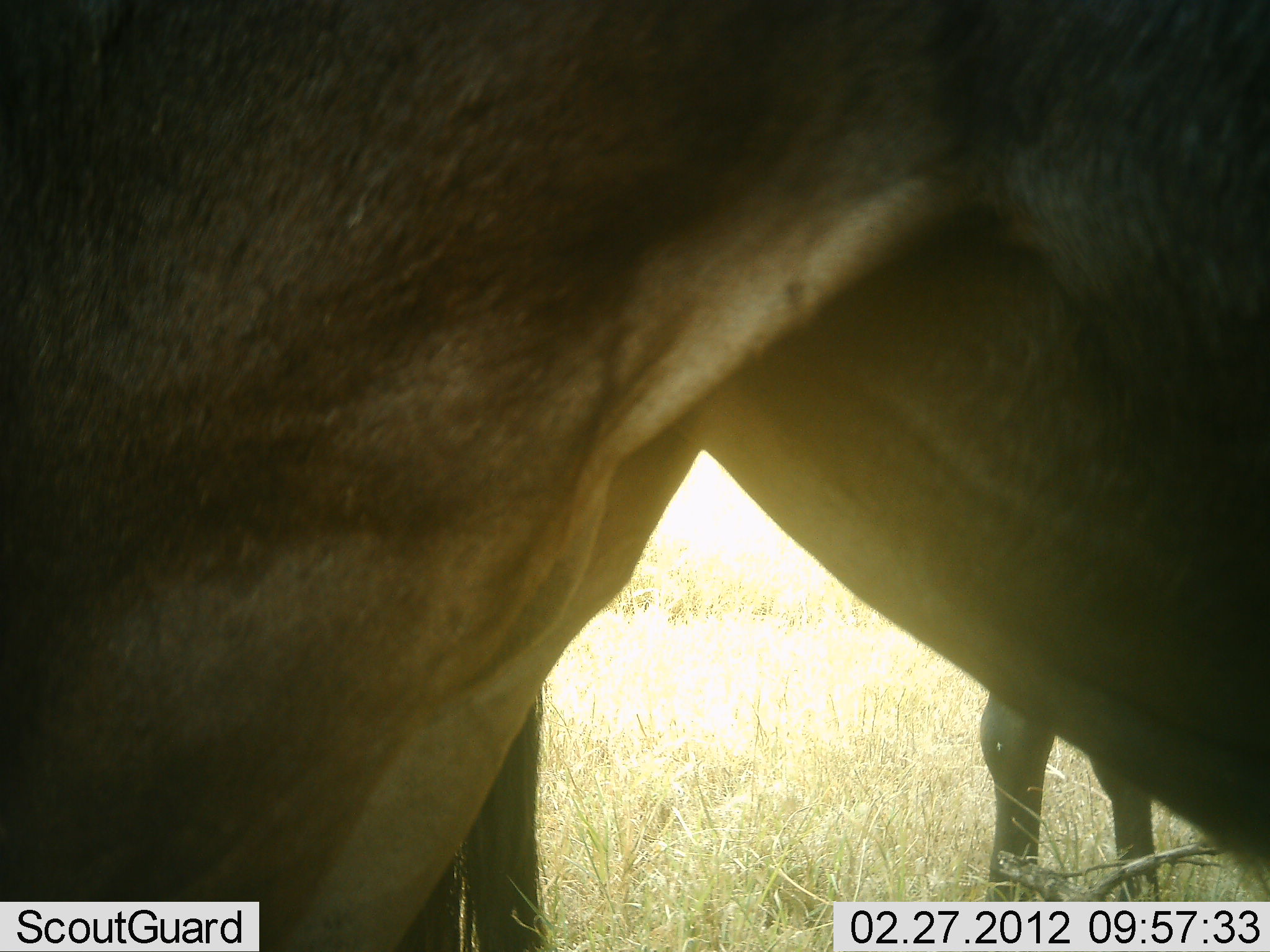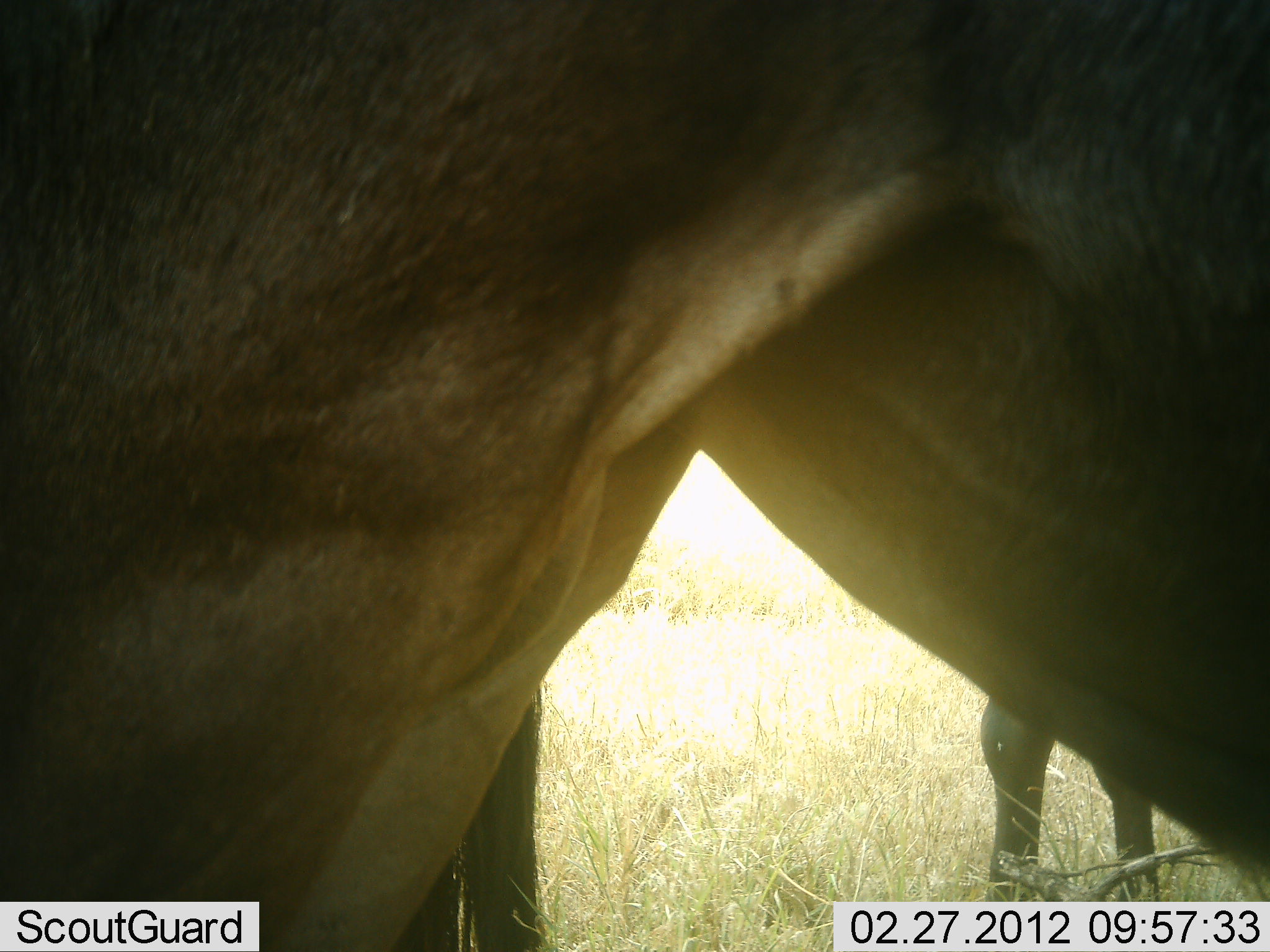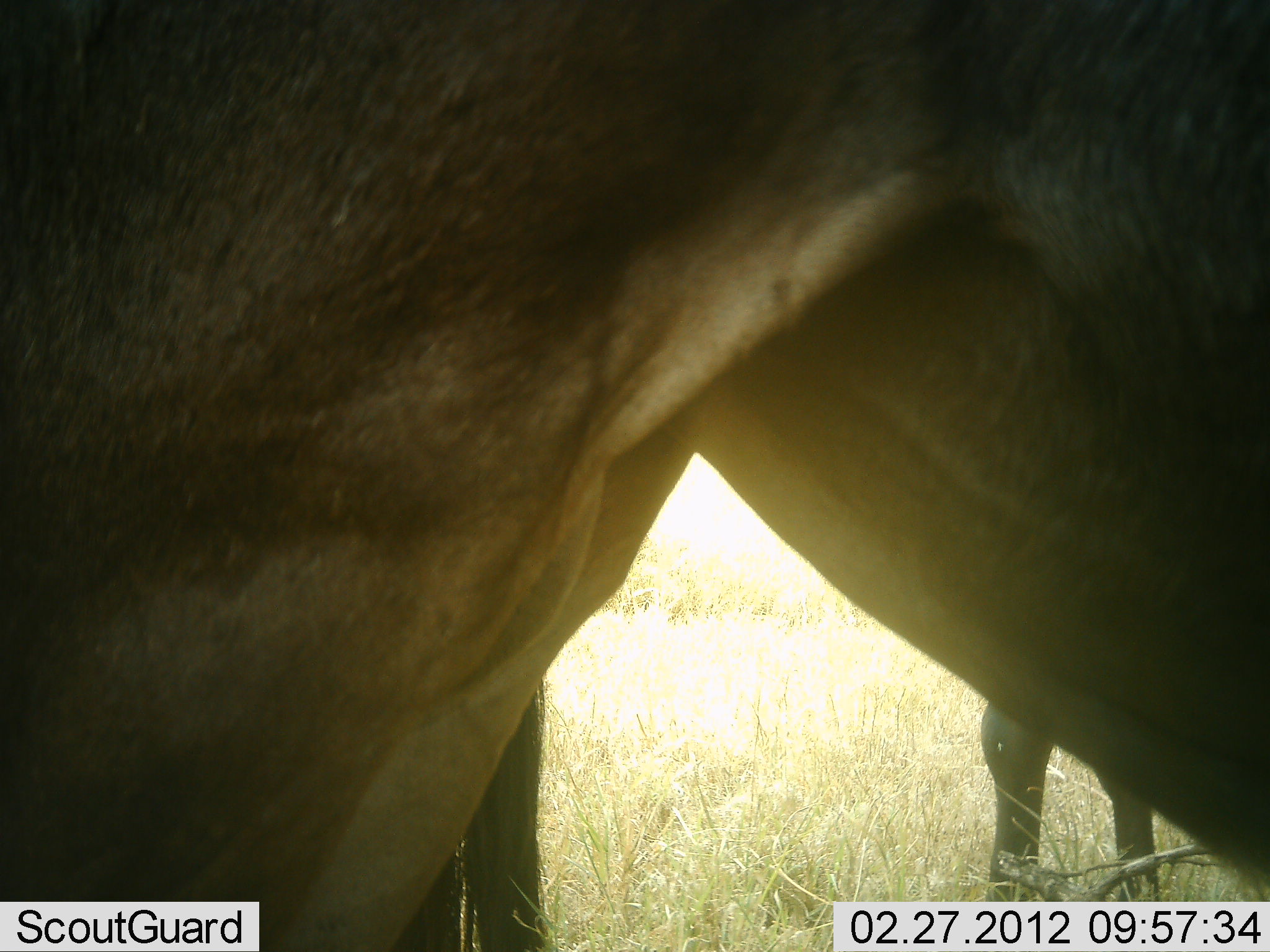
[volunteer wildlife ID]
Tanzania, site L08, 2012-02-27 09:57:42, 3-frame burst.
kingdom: Animalia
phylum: Chordata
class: Mammalia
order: Artiodactyla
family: Bovidae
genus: Connochaetes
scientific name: Connochaetes taurinus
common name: blue wildebeest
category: wildebeest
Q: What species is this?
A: Wildebeest (blue wildebeest) (Connochaetes taurinus).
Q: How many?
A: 2.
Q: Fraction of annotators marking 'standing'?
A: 100%.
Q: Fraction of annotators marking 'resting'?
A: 12%.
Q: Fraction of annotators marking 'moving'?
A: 0%.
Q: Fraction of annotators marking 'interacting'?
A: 0%.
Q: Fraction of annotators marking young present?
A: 0%.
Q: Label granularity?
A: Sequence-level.